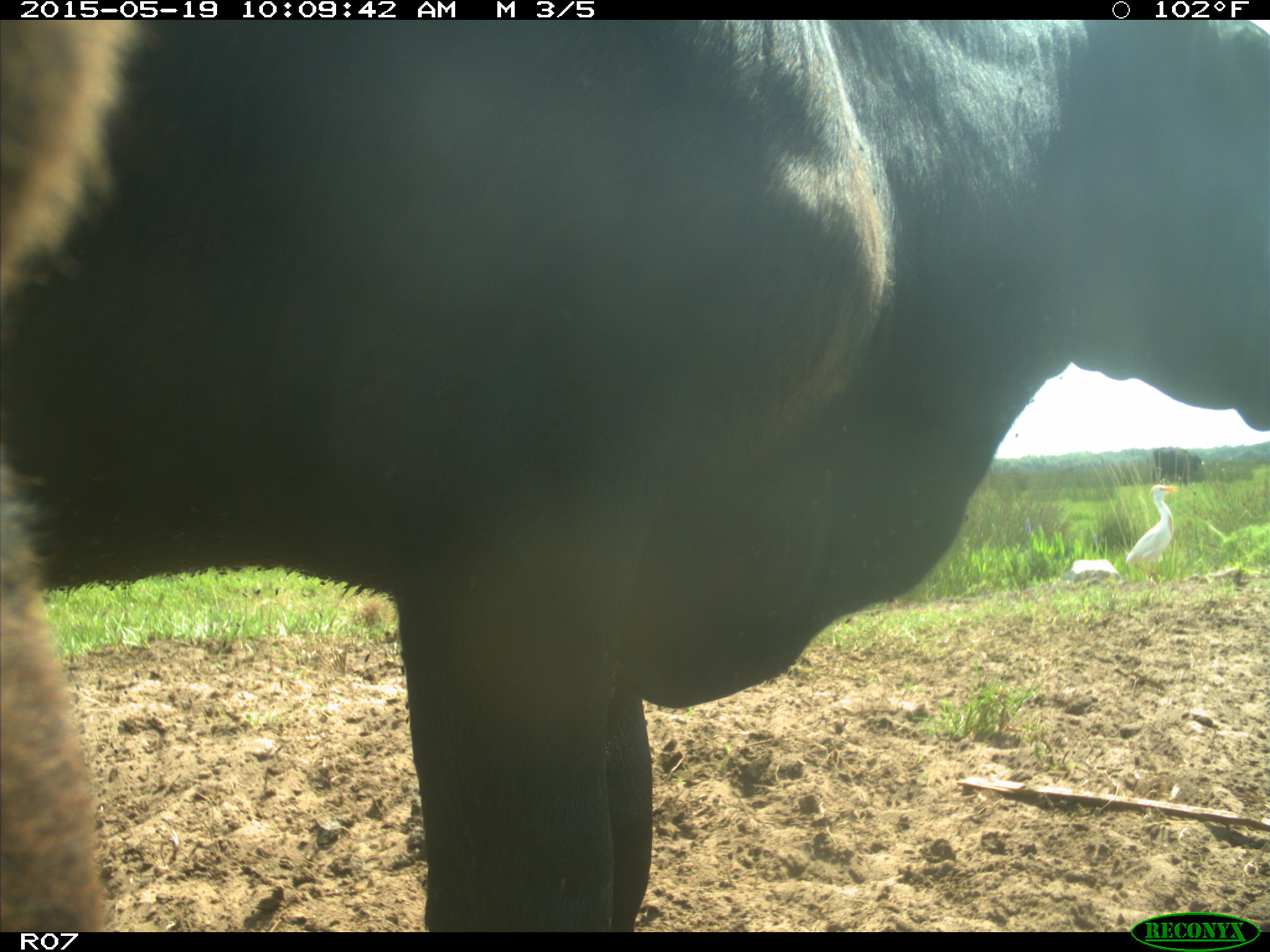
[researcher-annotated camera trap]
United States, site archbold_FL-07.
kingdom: Animalia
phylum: Chordata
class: Mammalia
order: Artiodactyla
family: Bovidae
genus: Bos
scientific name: Bos taurus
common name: domestic cow